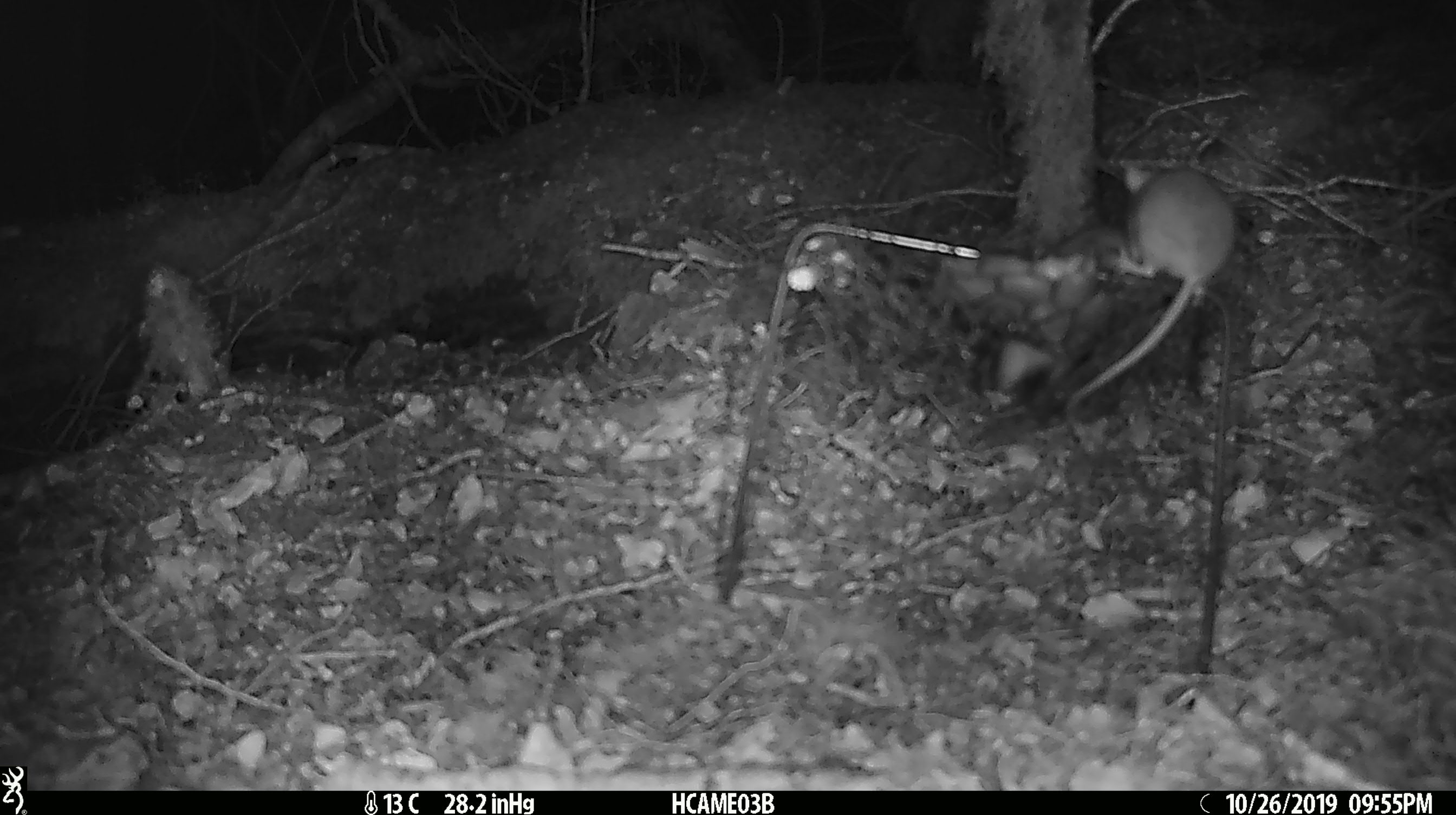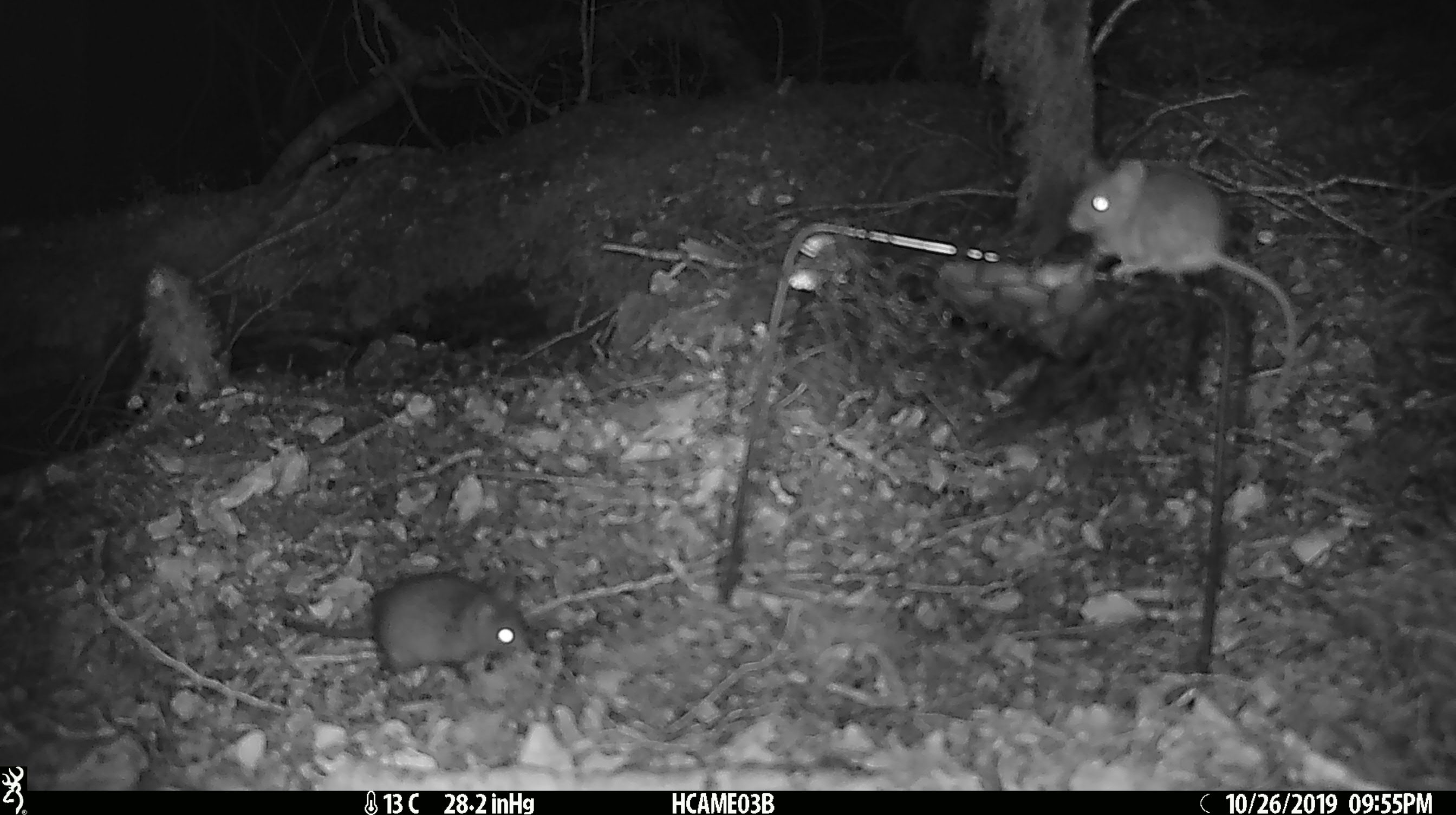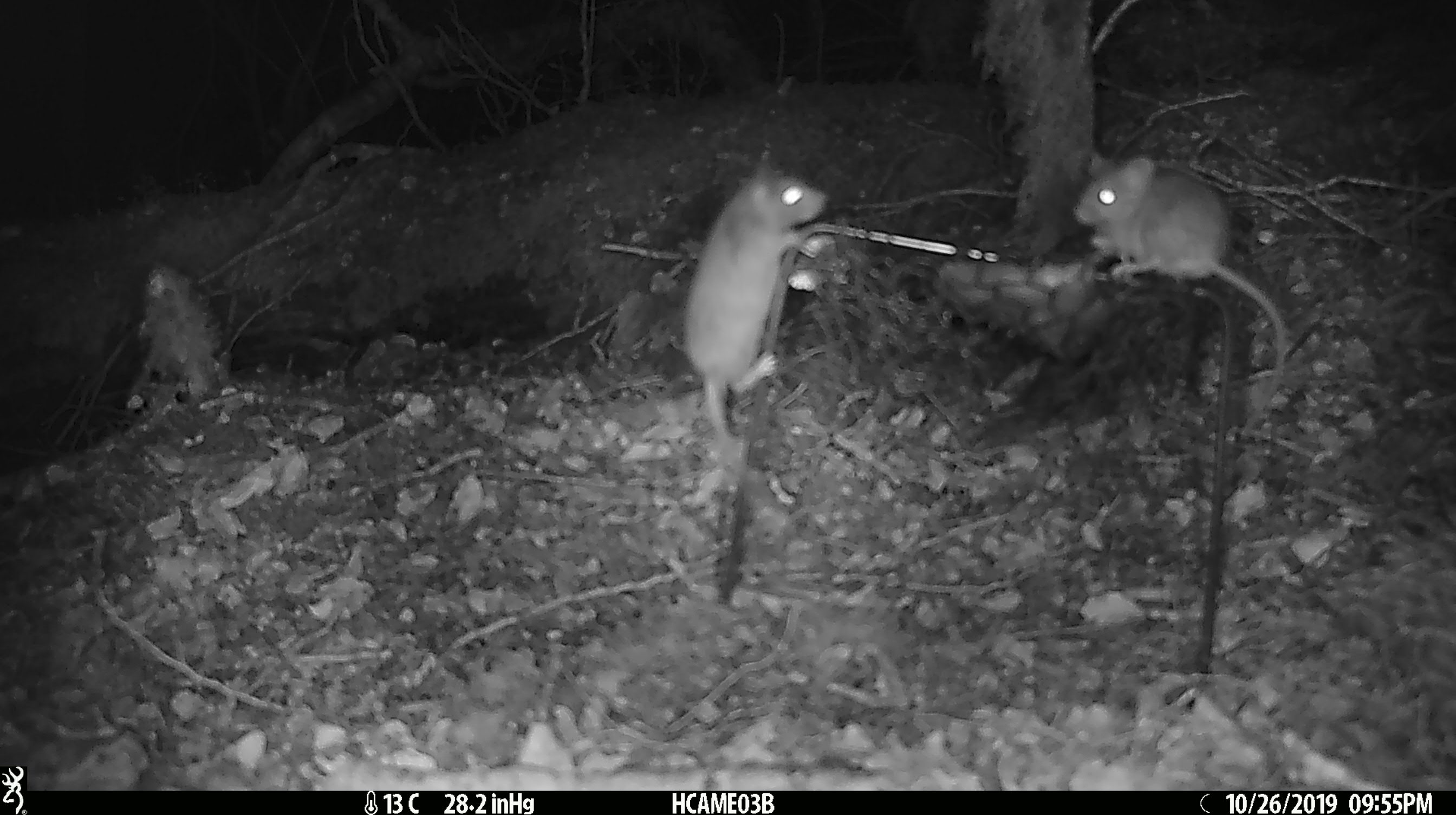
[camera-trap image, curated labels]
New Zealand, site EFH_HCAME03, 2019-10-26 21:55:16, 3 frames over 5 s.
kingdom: Animalia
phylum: Chordata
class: Mammalia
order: Rodentia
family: Muridae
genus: Mus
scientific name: Mus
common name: mouse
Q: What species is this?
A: Mouse (Mus).